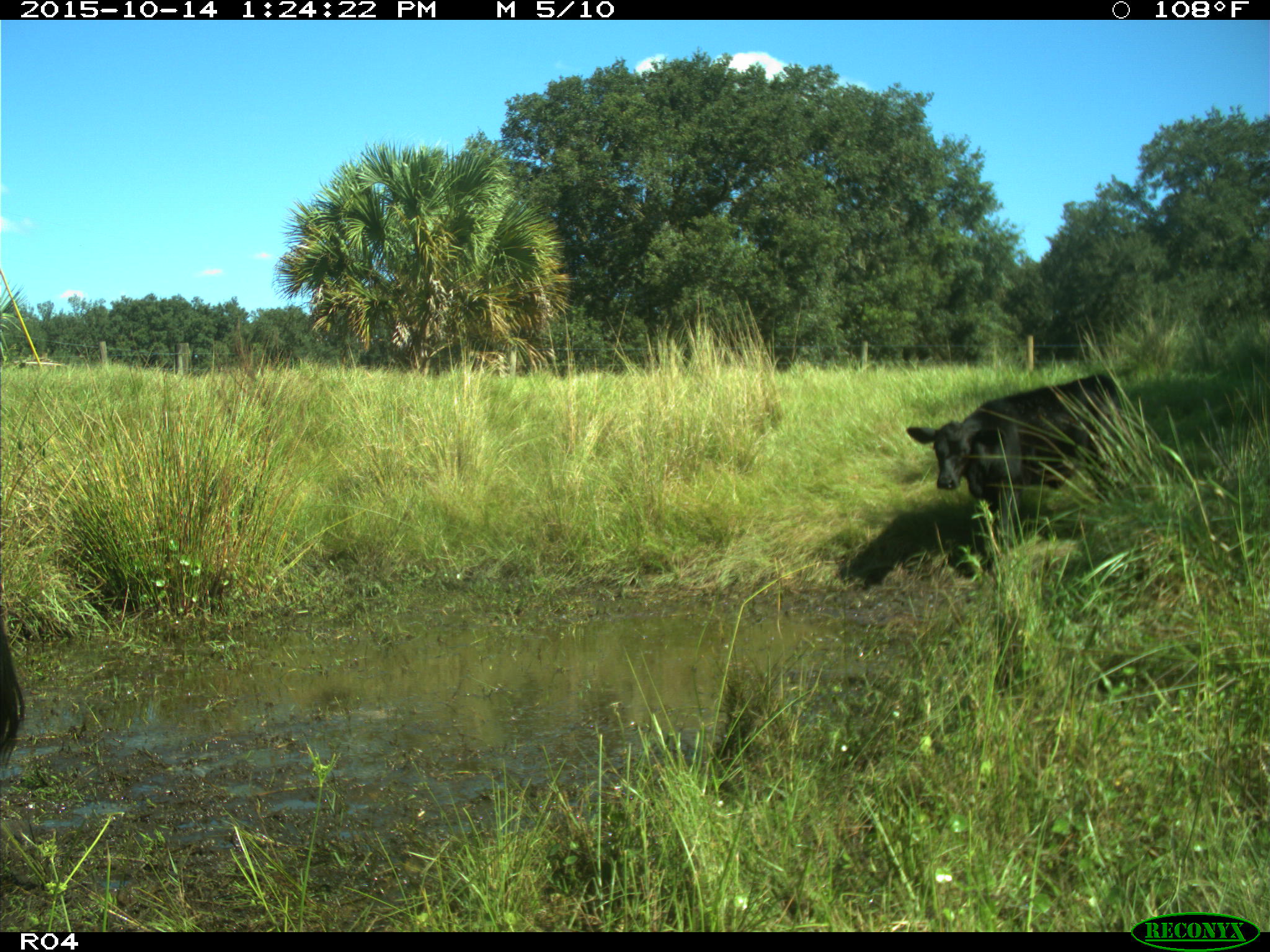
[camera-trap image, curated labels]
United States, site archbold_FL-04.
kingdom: Animalia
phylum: Chordata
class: Mammalia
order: Artiodactyla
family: Bovidae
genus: Bos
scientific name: Bos taurus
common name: domestic cow